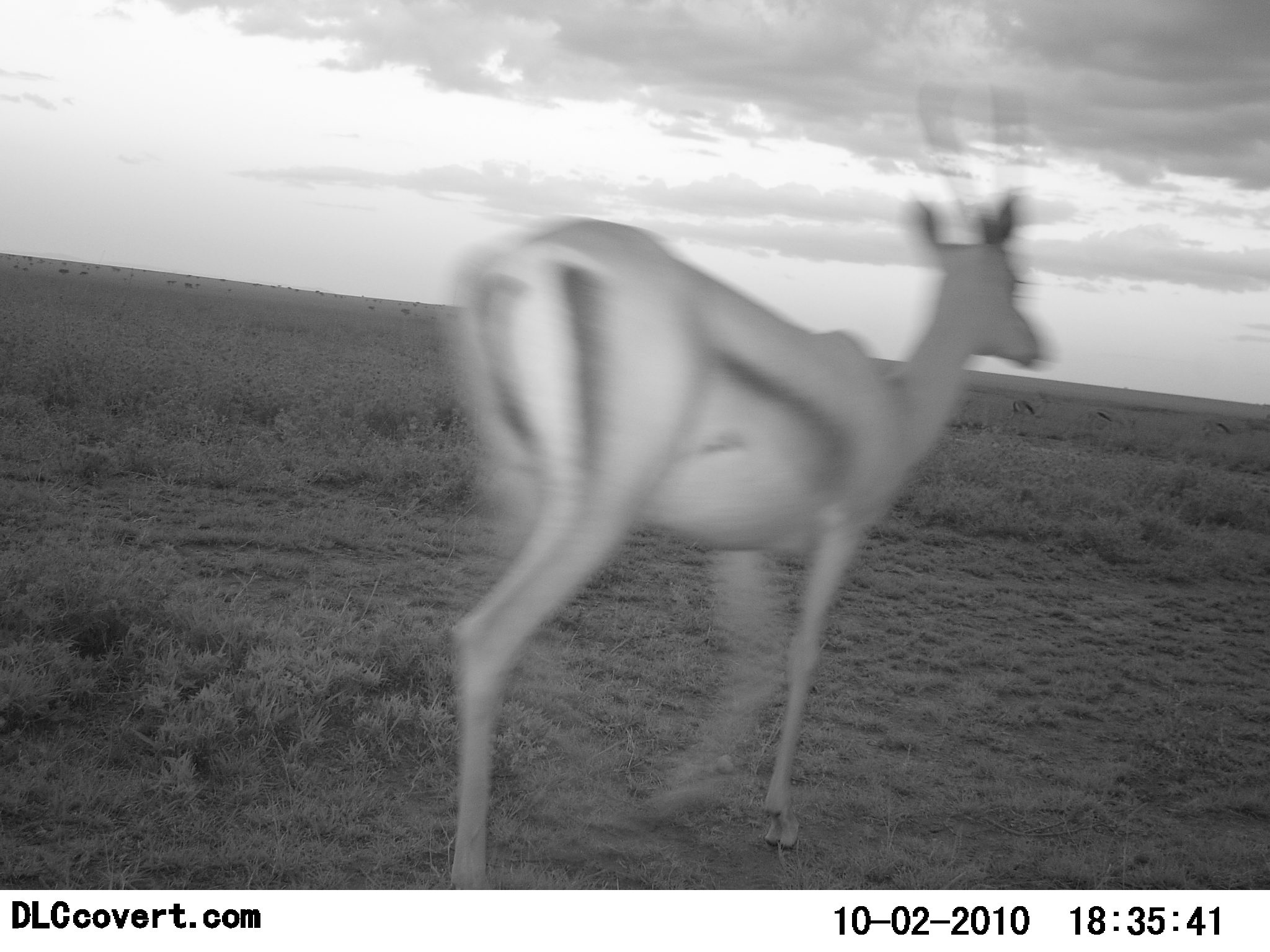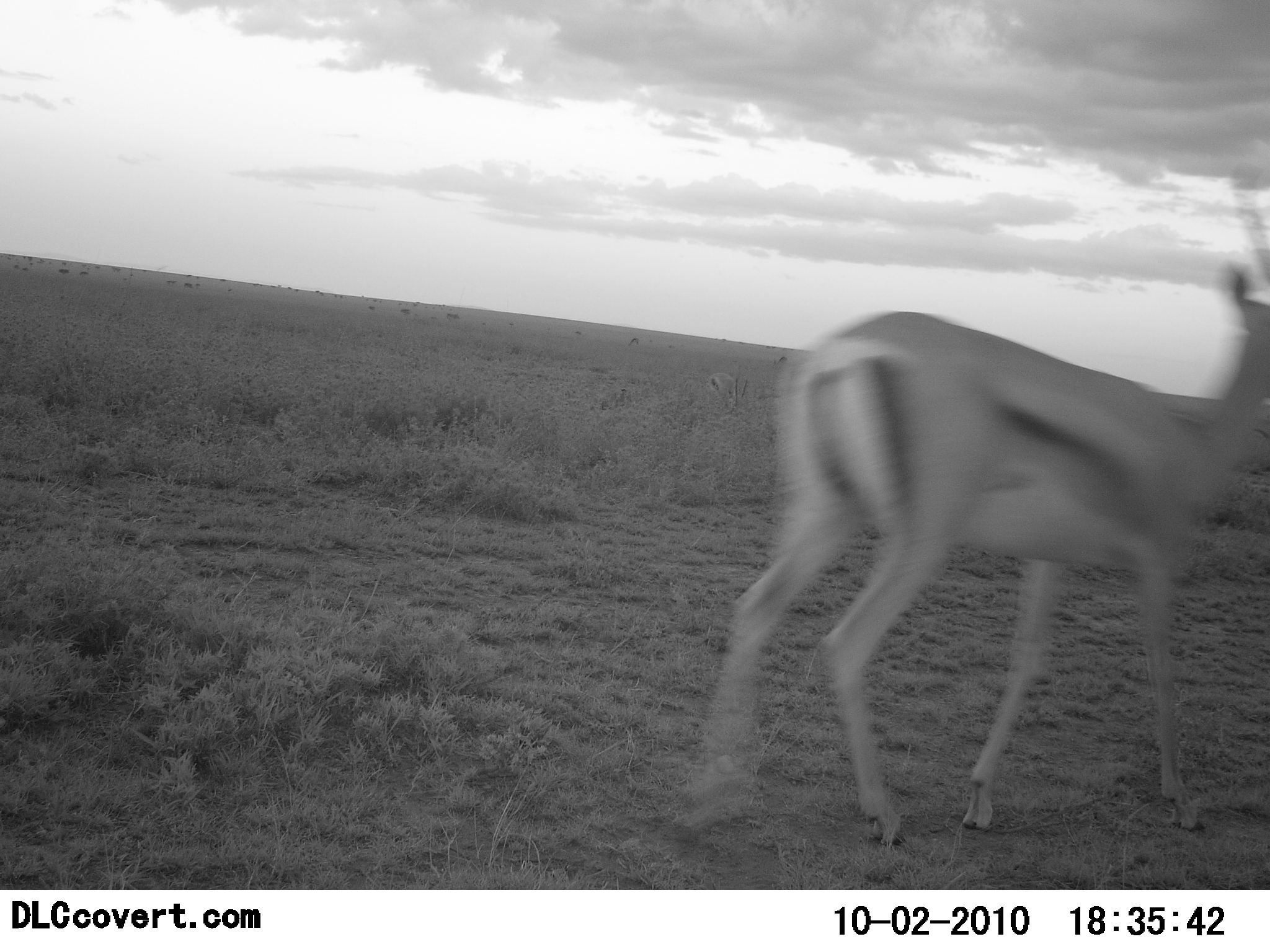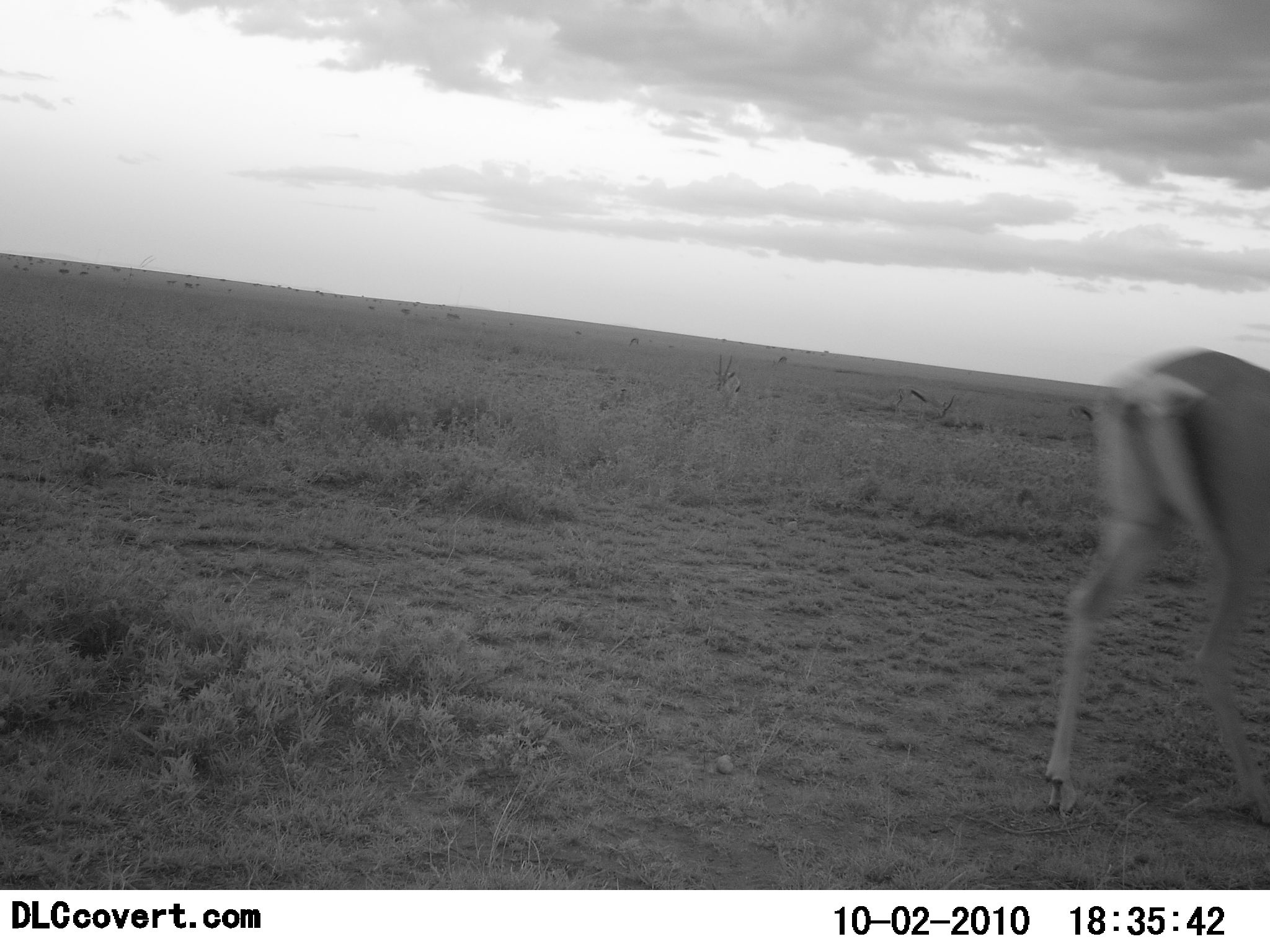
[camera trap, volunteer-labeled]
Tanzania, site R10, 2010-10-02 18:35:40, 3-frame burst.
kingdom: Animalia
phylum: Chordata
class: Mammalia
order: Artiodactyla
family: Bovidae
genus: Eudorcas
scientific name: Eudorcas thomsonii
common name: thomson's gazelle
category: gazellethomsons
Gazellethomsons (thomson's gazelle) (Eudorcas thomsonii), count 1. Behavior (volunteer vote fractions): standing 22%, resting 0%, moving 89%, interacting 0%. Young present (vote fraction): 0%. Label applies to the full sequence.